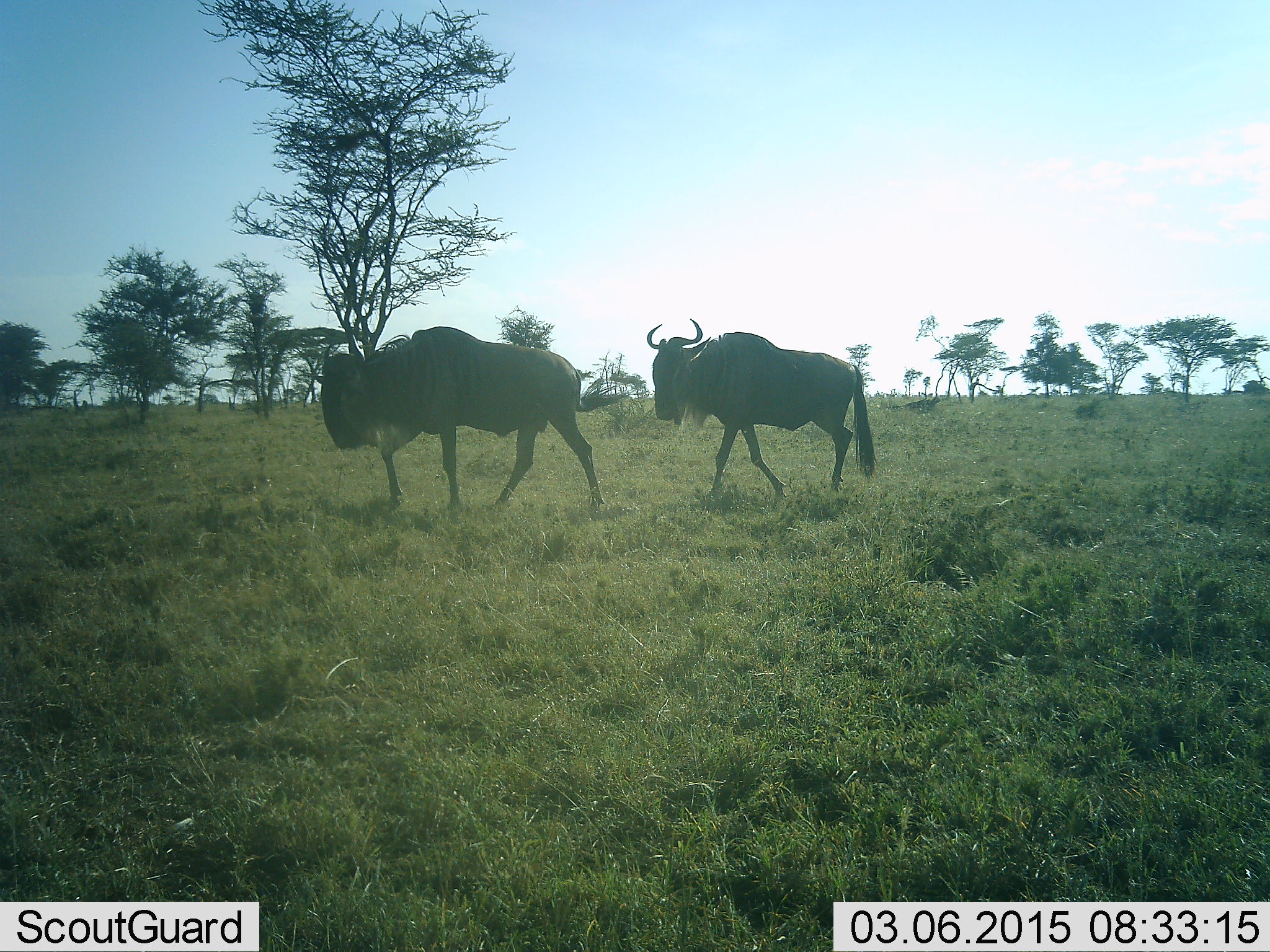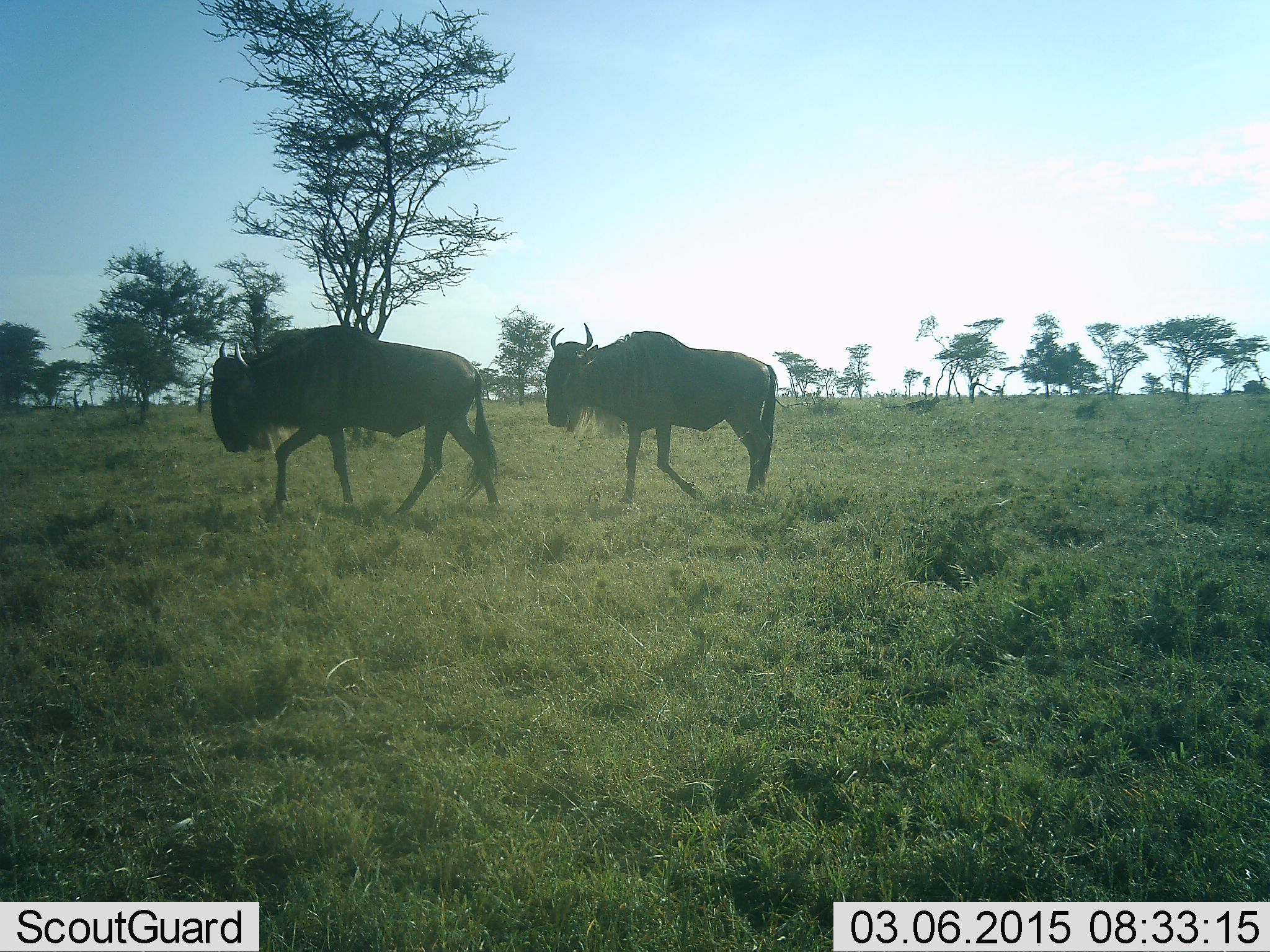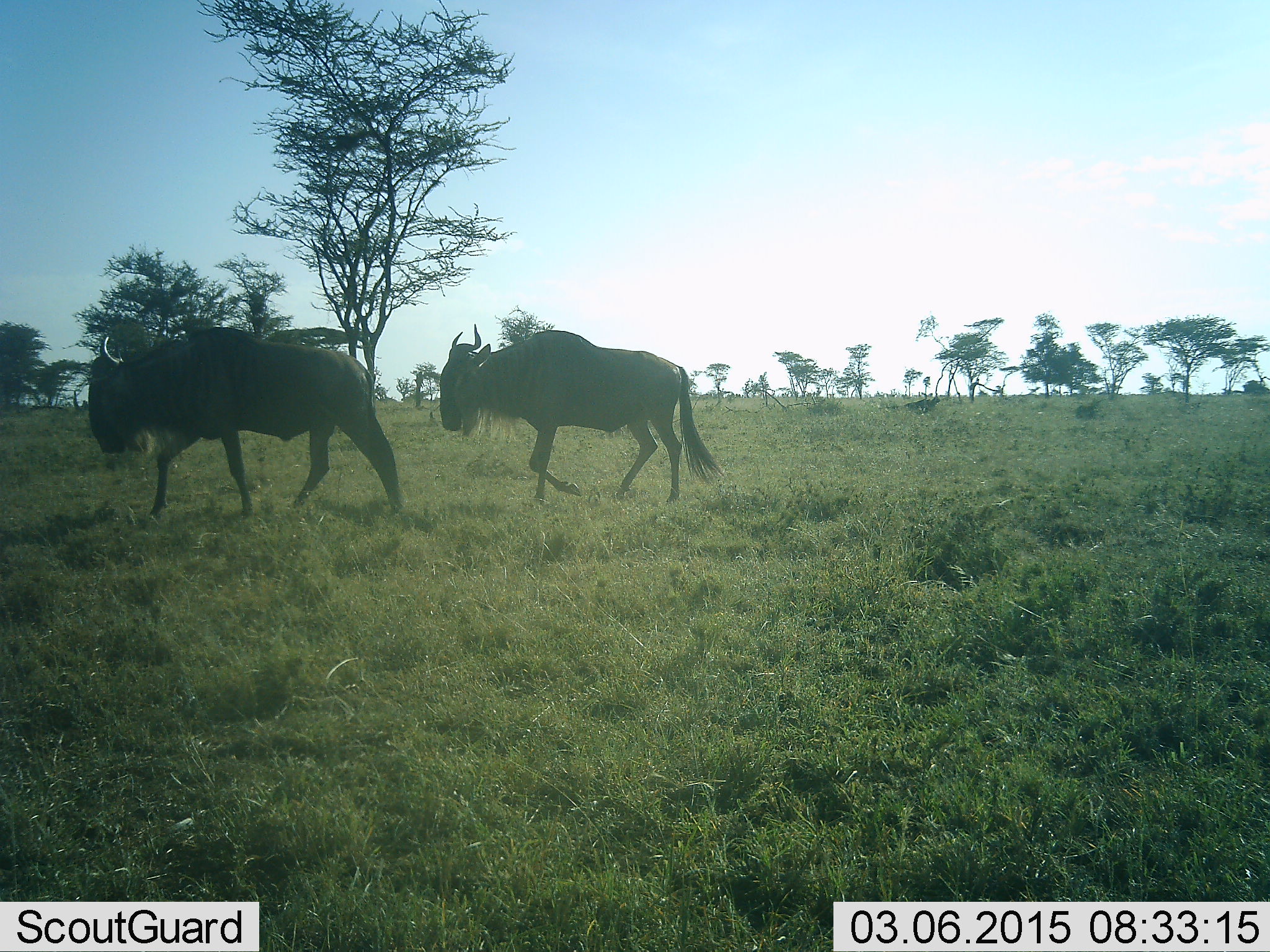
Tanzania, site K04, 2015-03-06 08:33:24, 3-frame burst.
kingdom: Animalia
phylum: Chordata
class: Mammalia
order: Artiodactyla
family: Bovidae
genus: Connochaetes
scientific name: Connochaetes taurinus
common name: blue wildebeest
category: wildebeest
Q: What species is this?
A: Wildebeest (blue wildebeest) (Connochaetes taurinus).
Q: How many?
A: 2.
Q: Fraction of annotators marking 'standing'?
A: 0%.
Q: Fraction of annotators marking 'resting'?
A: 0%.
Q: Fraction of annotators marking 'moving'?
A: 100%.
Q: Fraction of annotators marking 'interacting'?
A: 0%.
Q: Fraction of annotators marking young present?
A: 0%.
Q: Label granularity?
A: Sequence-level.